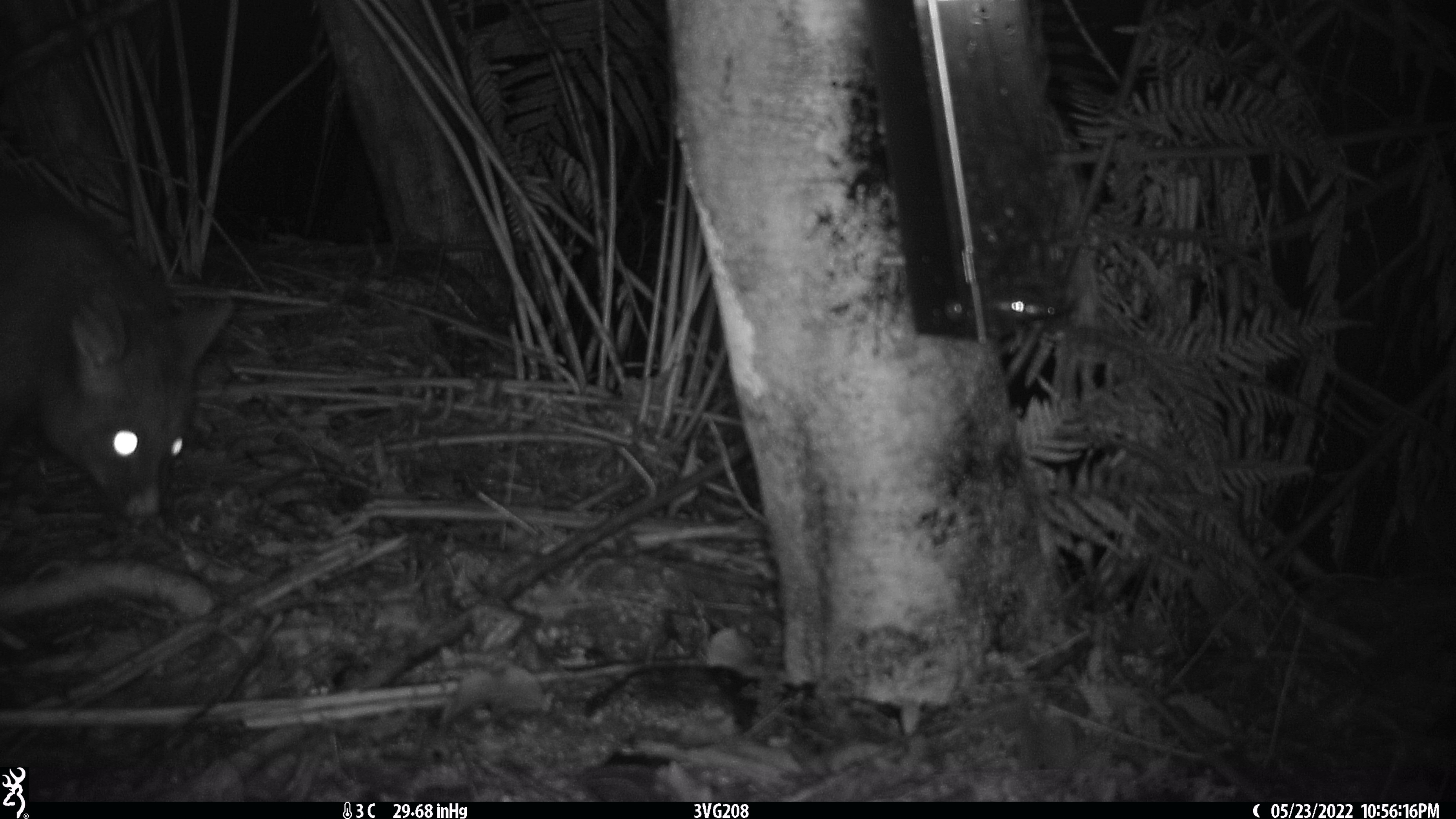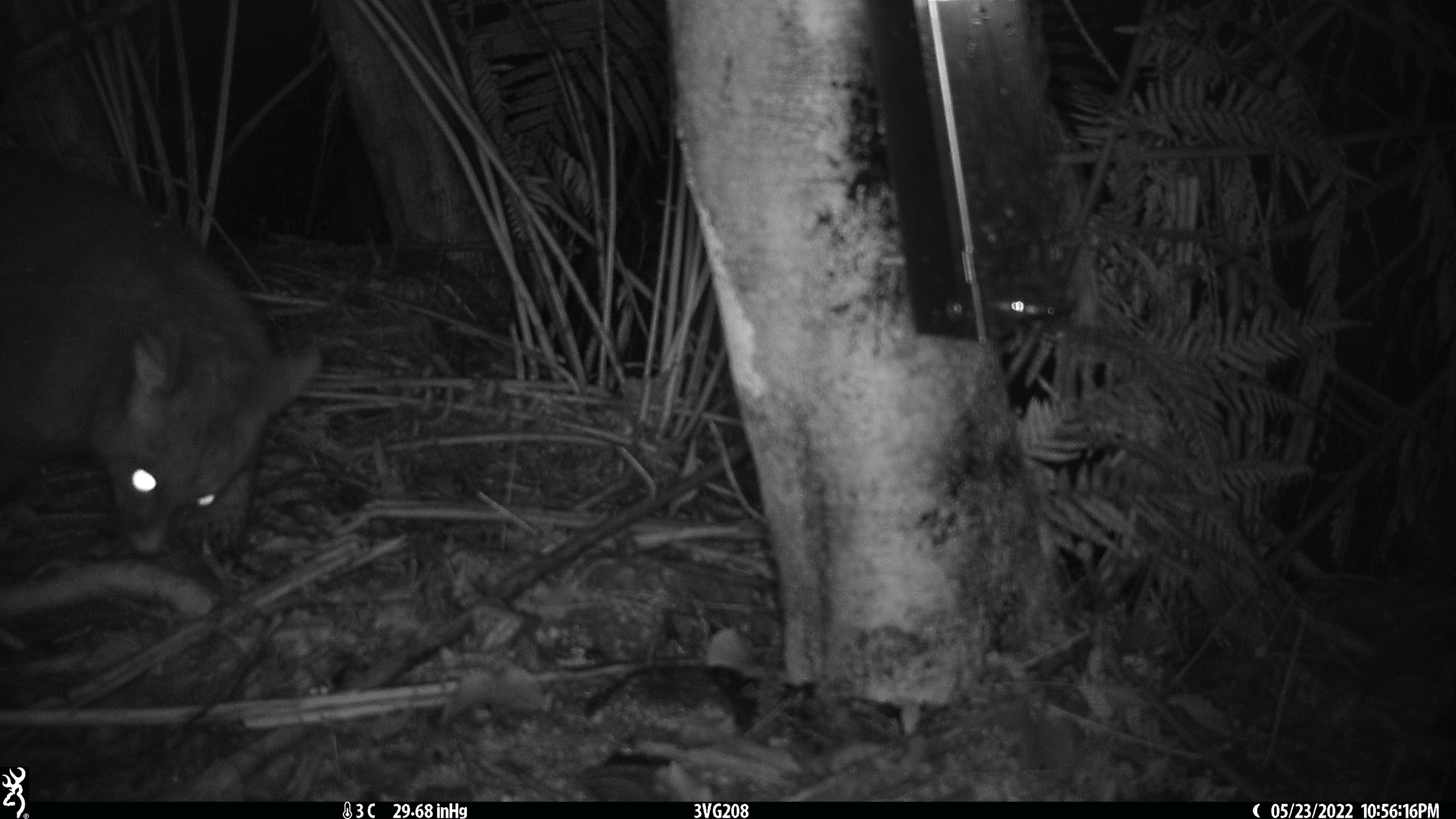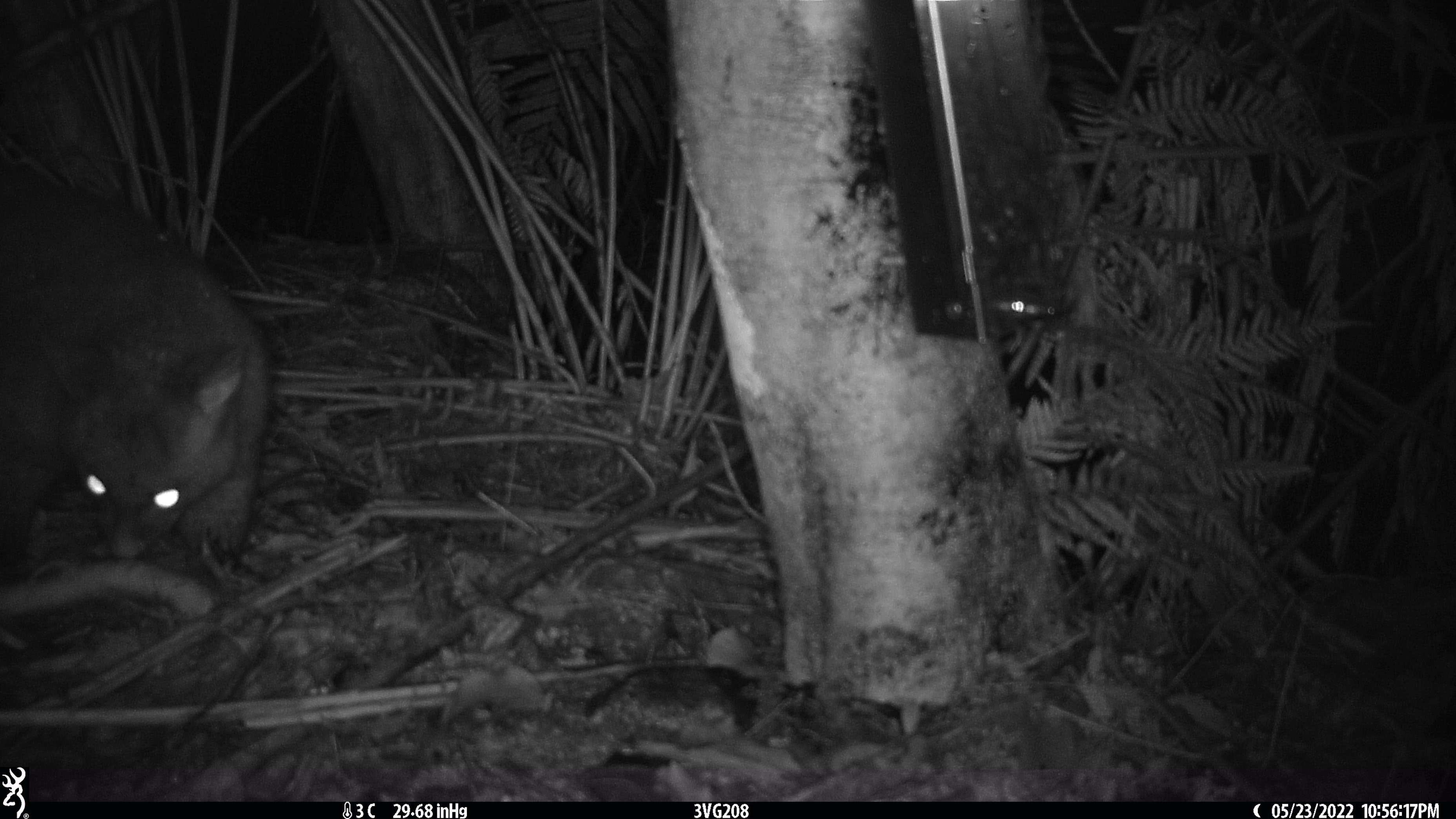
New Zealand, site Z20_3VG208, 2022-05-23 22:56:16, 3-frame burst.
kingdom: Animalia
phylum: Chordata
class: Mammalia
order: Diprotodontia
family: Phalangeridae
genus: Trichosurus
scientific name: Trichosurus vulpecula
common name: common brushtail possum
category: possum